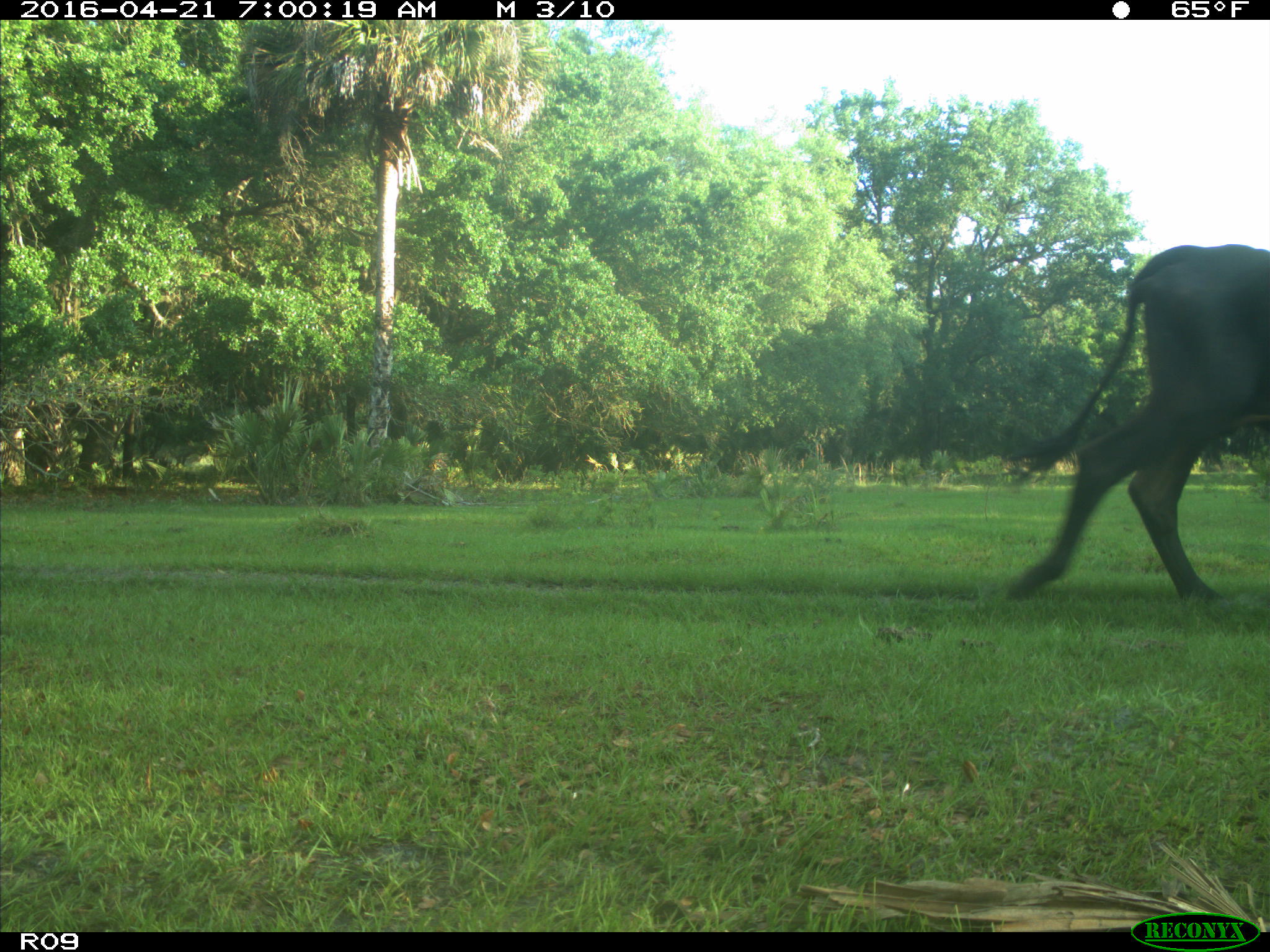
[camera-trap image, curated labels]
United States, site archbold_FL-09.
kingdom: Animalia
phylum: Chordata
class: Mammalia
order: Artiodactyla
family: Bovidae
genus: Bos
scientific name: Bos taurus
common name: domestic cow